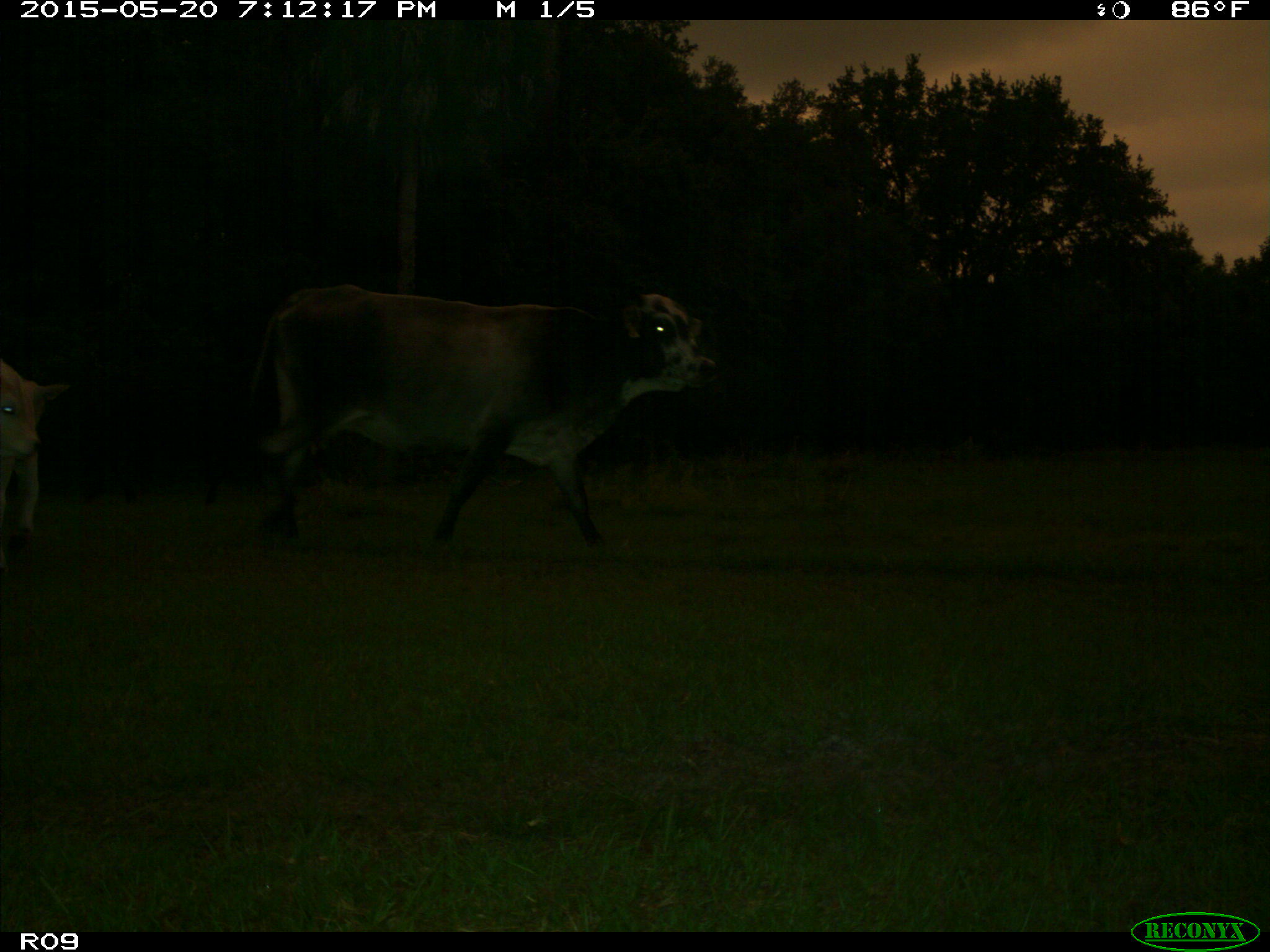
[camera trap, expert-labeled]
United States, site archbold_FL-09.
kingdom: Animalia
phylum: Chordata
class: Mammalia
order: Artiodactyla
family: Bovidae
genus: Bos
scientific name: Bos taurus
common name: domestic cow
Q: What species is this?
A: Bos taurus (domestic cow).